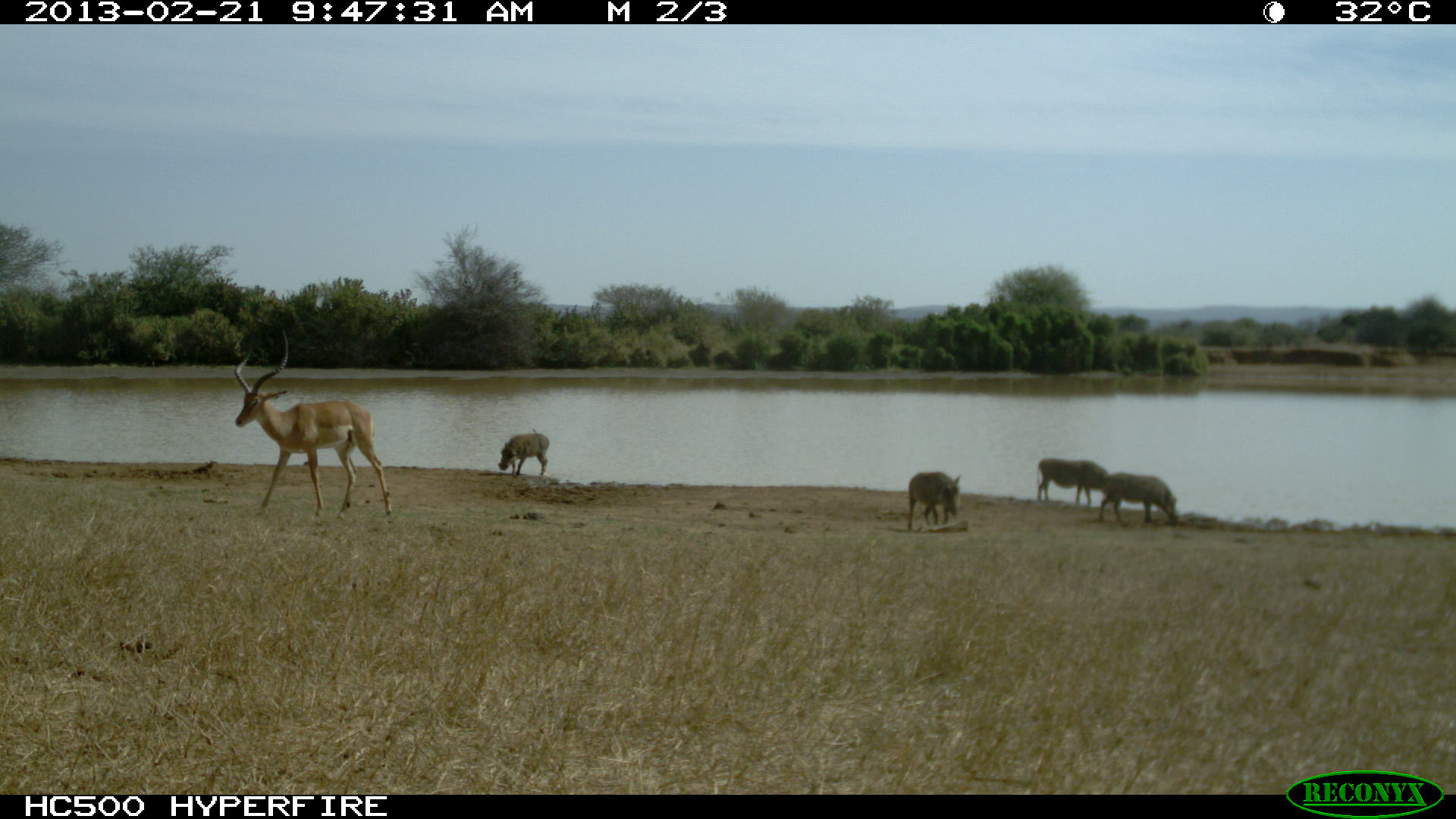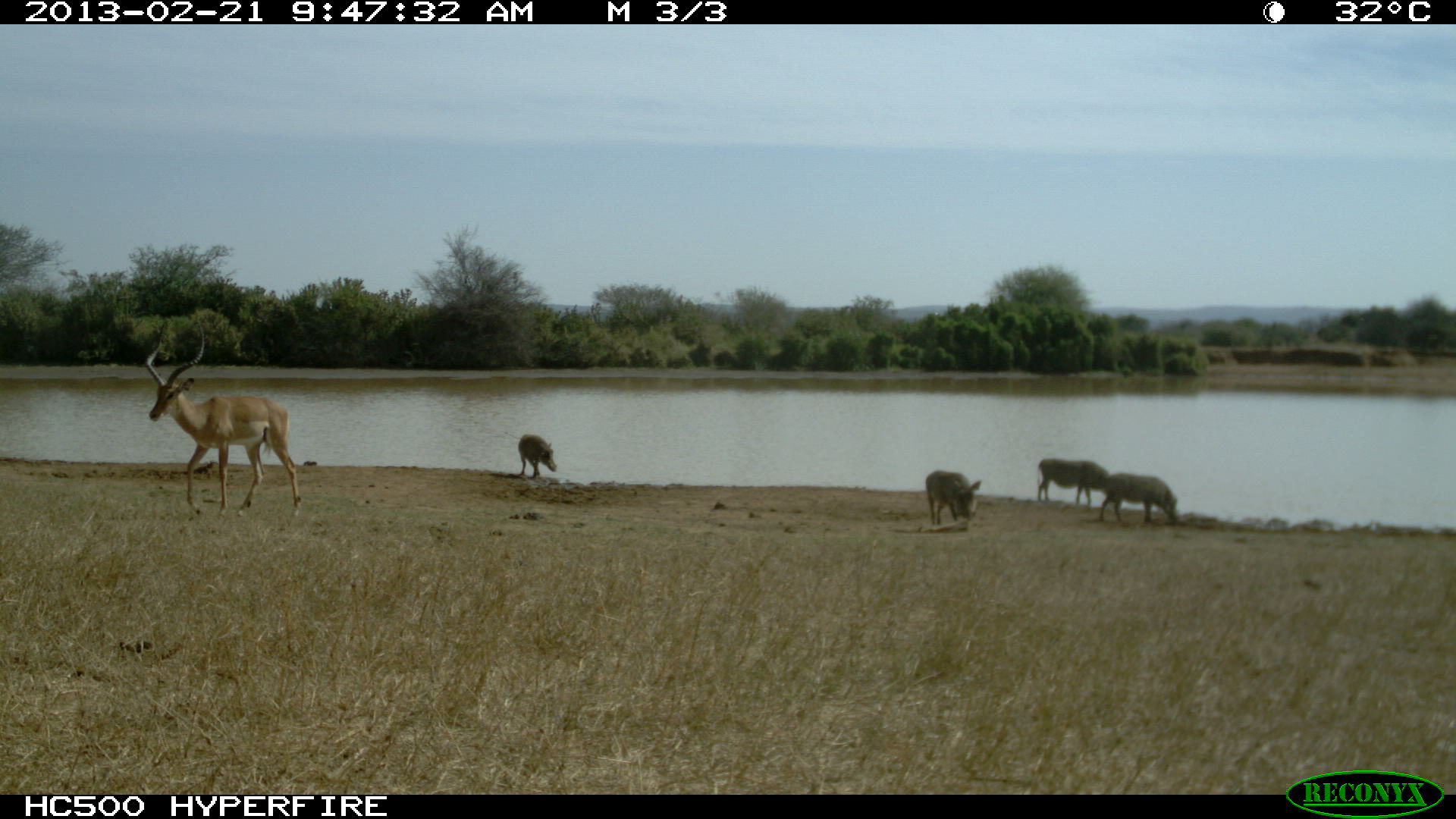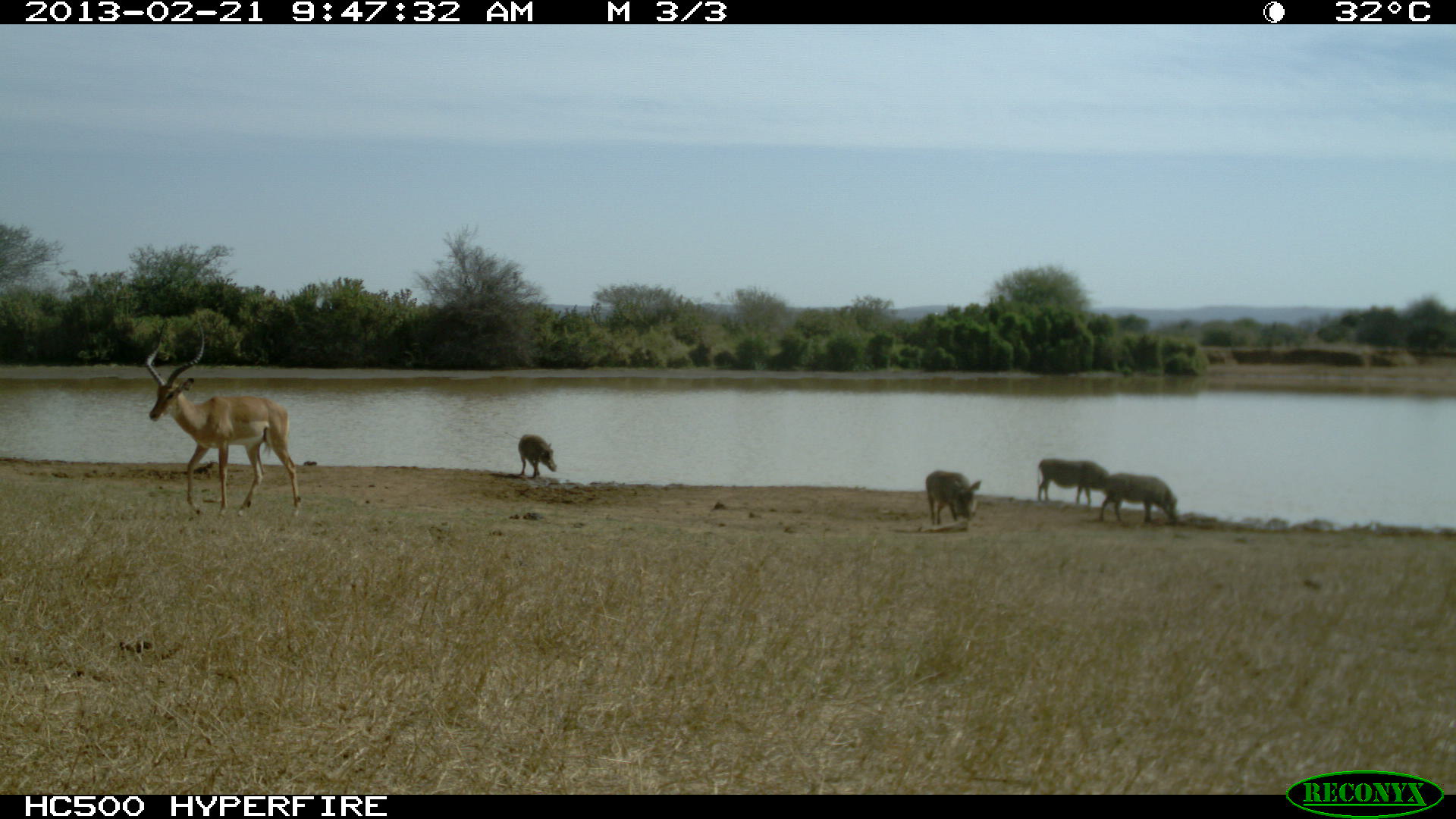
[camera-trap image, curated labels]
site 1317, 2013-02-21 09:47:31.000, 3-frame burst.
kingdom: Animalia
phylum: Chordata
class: Mammalia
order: Artiodactyla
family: Suidae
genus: Phacochoerus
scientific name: Phacochoerus africanus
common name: common warthog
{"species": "Phacochoerus africanus (common warthog)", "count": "4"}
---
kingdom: Animalia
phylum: Chordata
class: Mammalia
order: Artiodactyla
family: Bovidae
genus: Aepyceros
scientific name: Aepyceros melampus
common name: impala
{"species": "Aepyceros melampus (impala)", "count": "1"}